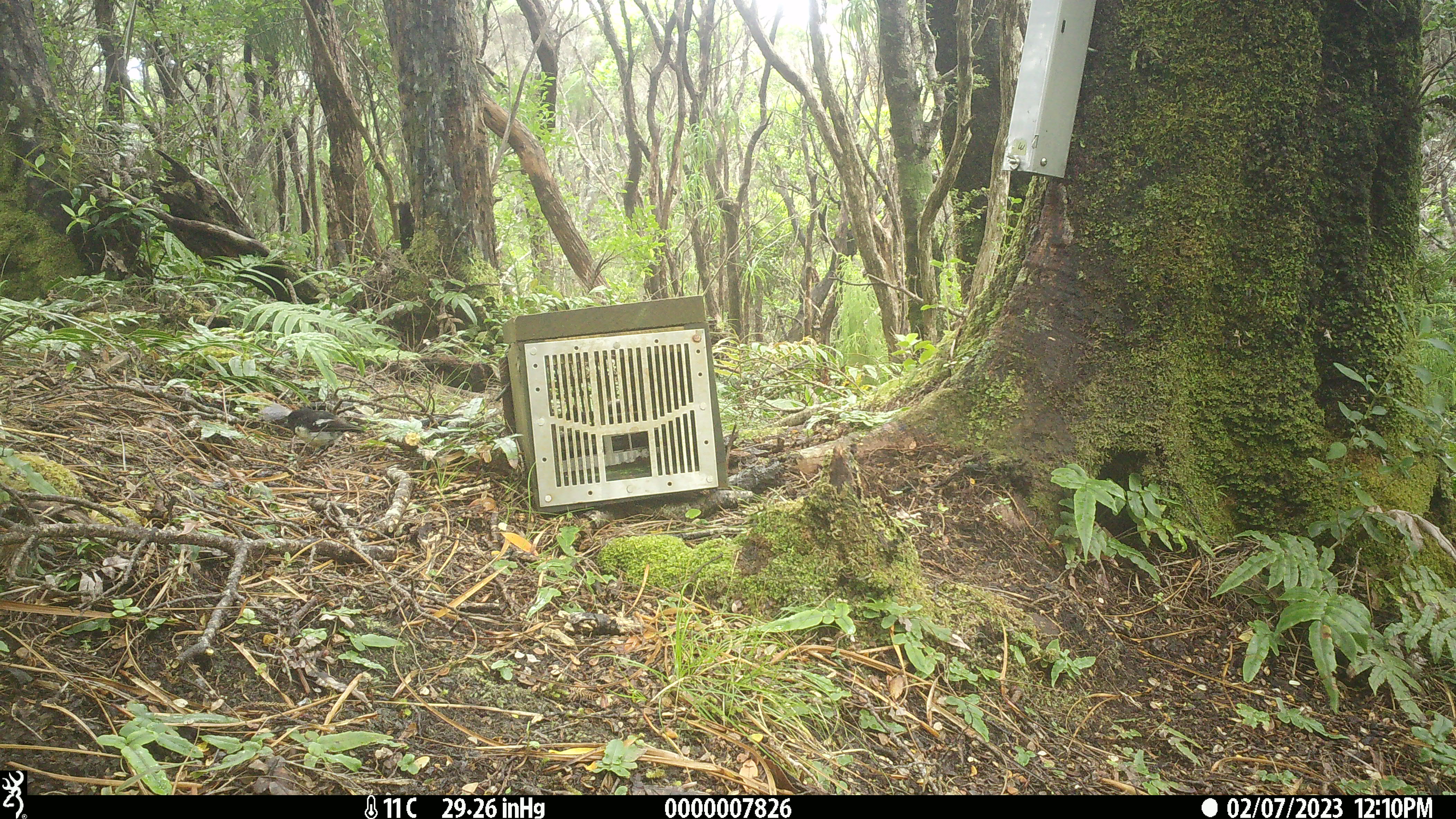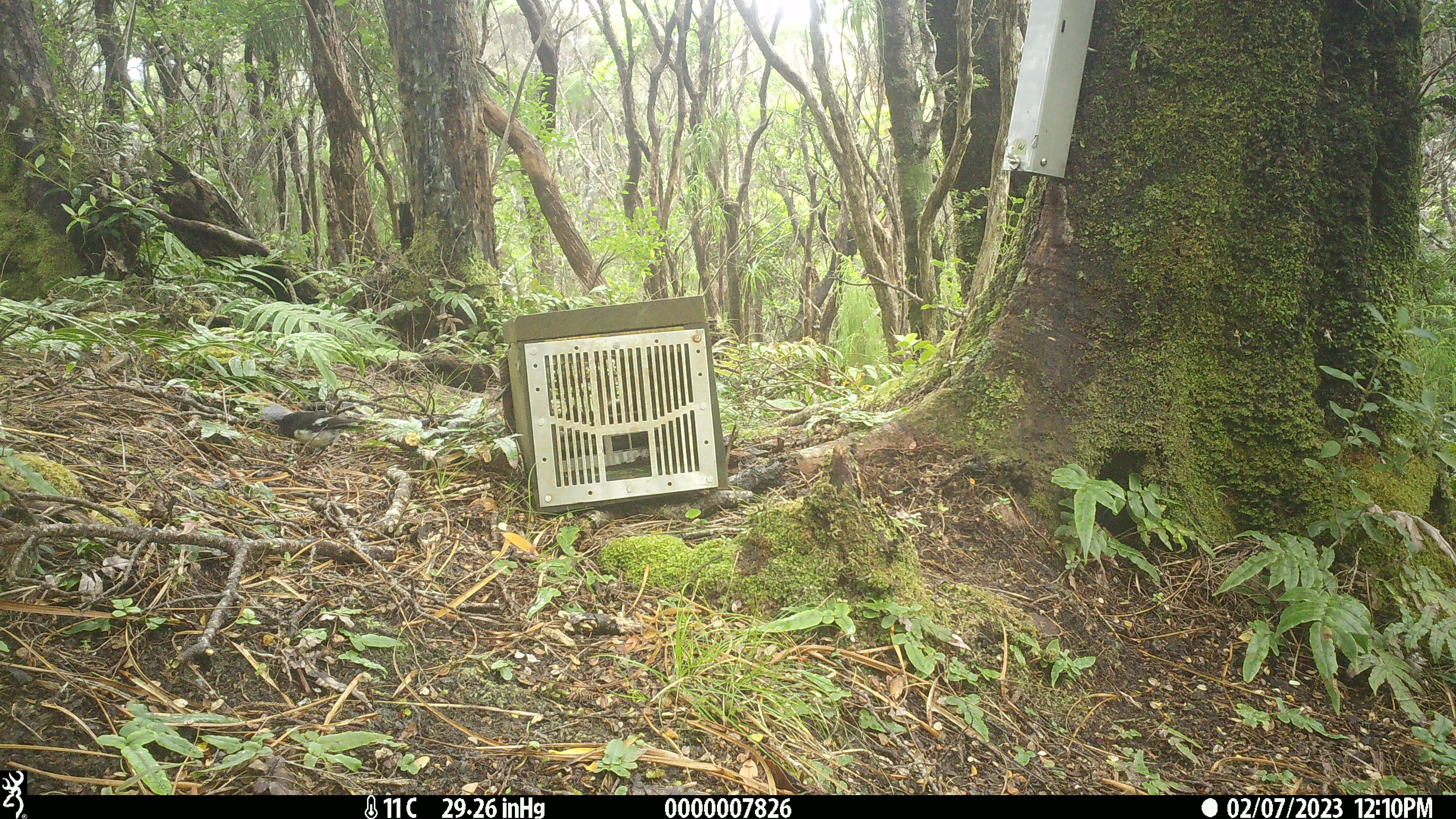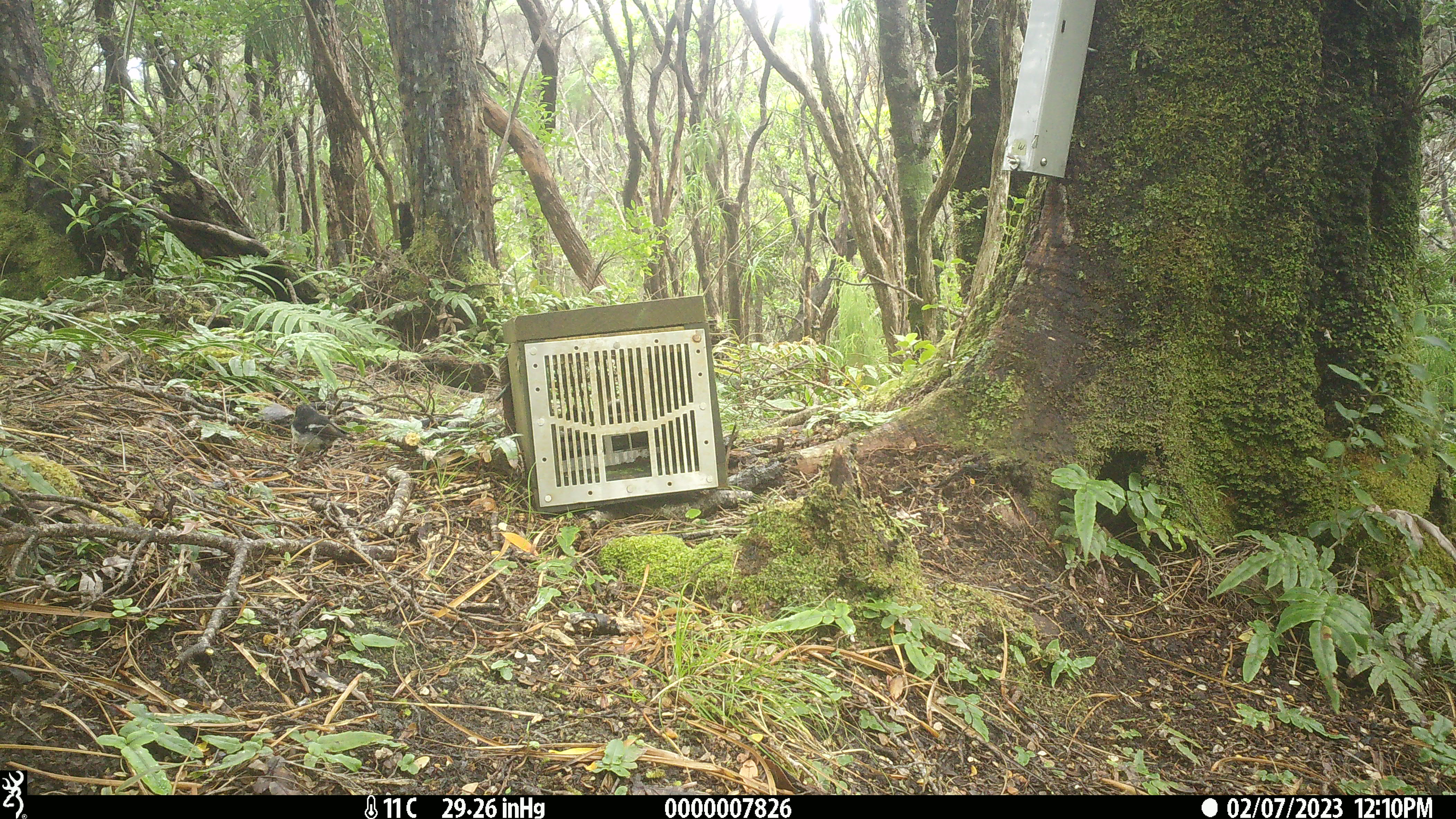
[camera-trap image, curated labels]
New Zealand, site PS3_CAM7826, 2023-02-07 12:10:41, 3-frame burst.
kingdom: Animalia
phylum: Chordata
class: Aves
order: Passeriformes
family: Petroicidae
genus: Petroica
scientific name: Petroica macrocephala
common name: tomtit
Tomtit (Petroica macrocephala).